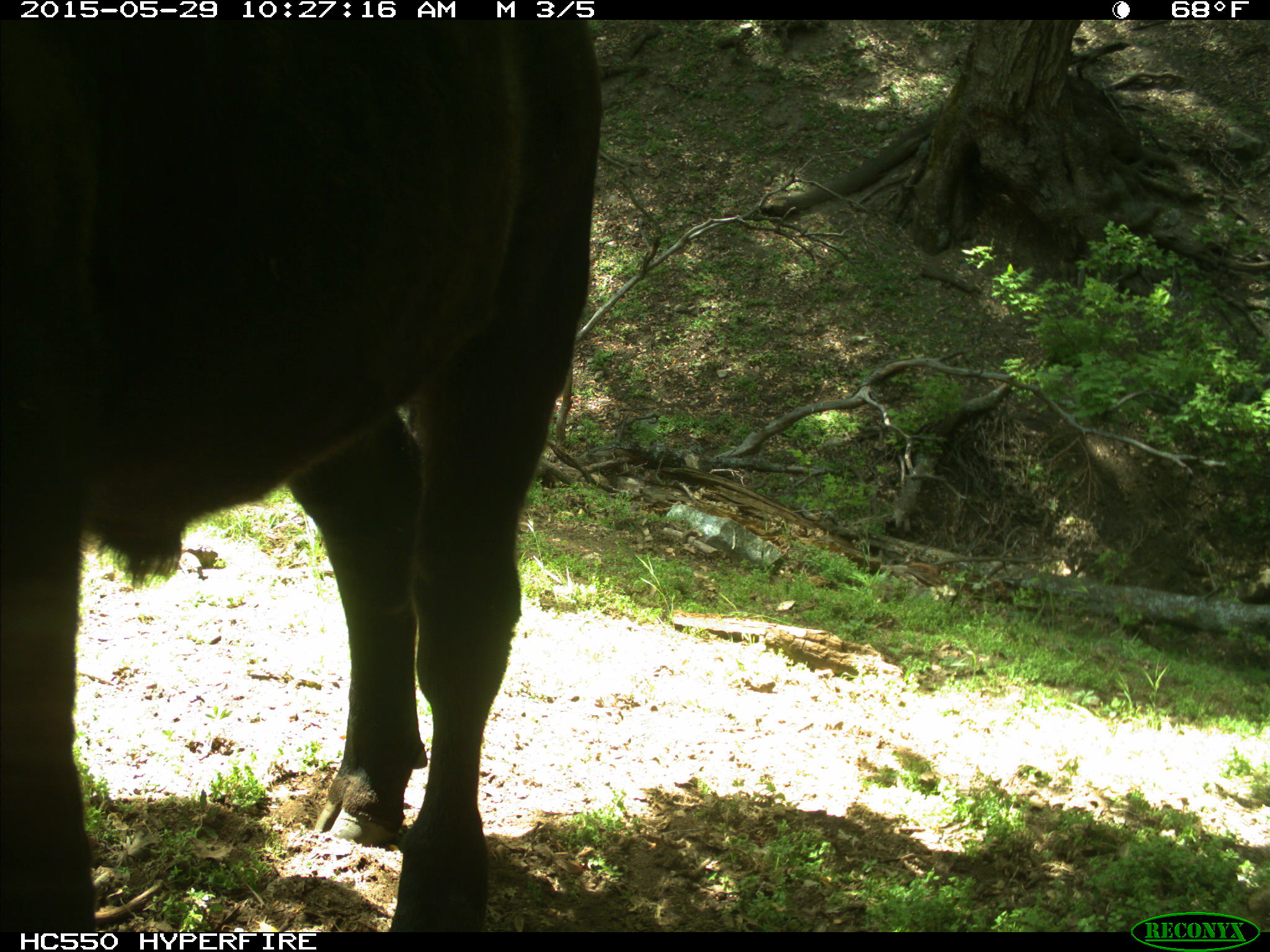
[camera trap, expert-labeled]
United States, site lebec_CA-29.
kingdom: Animalia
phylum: Chordata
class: Mammalia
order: Artiodactyla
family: Bovidae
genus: Bos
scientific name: Bos taurus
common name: domestic cow